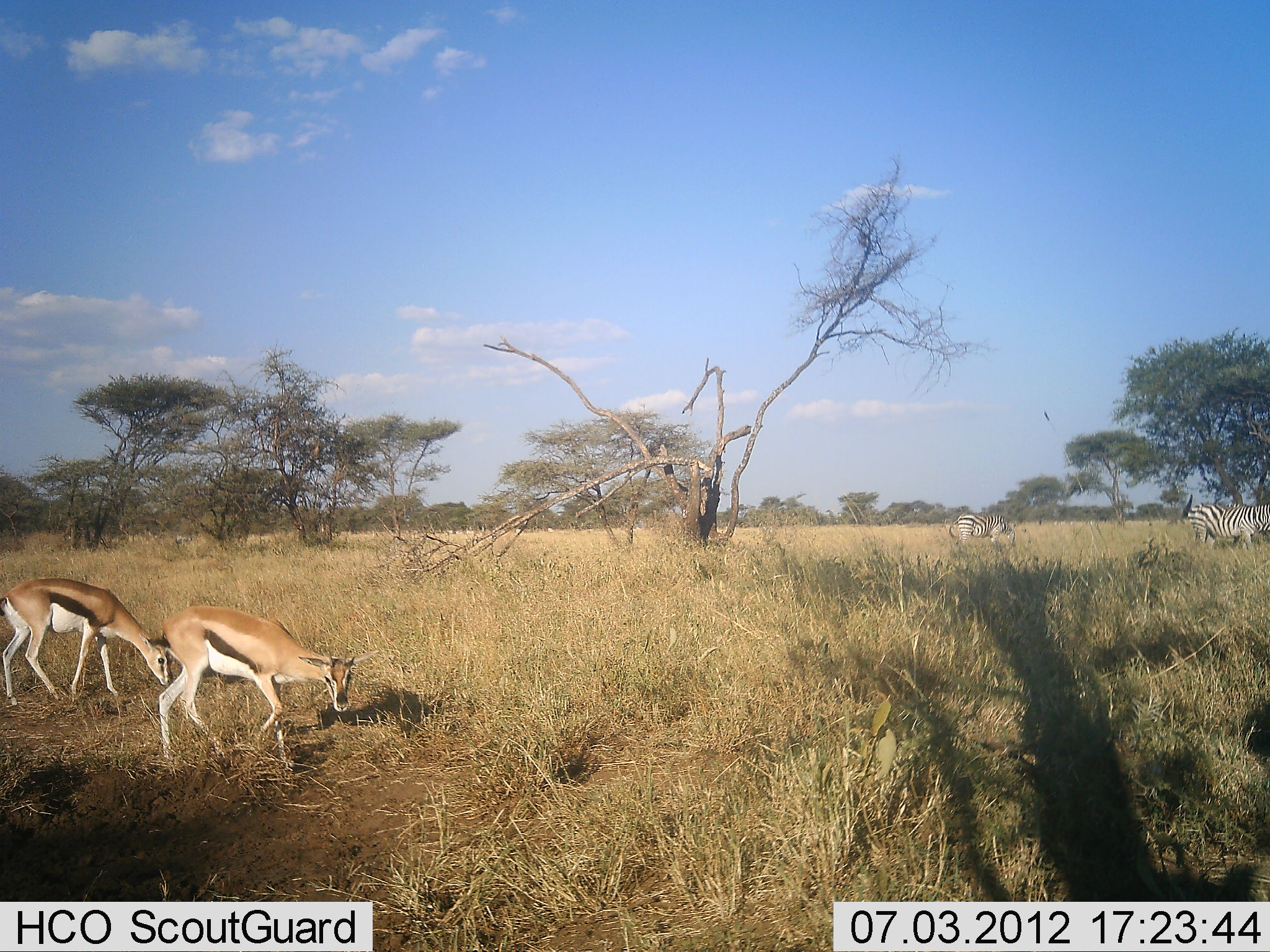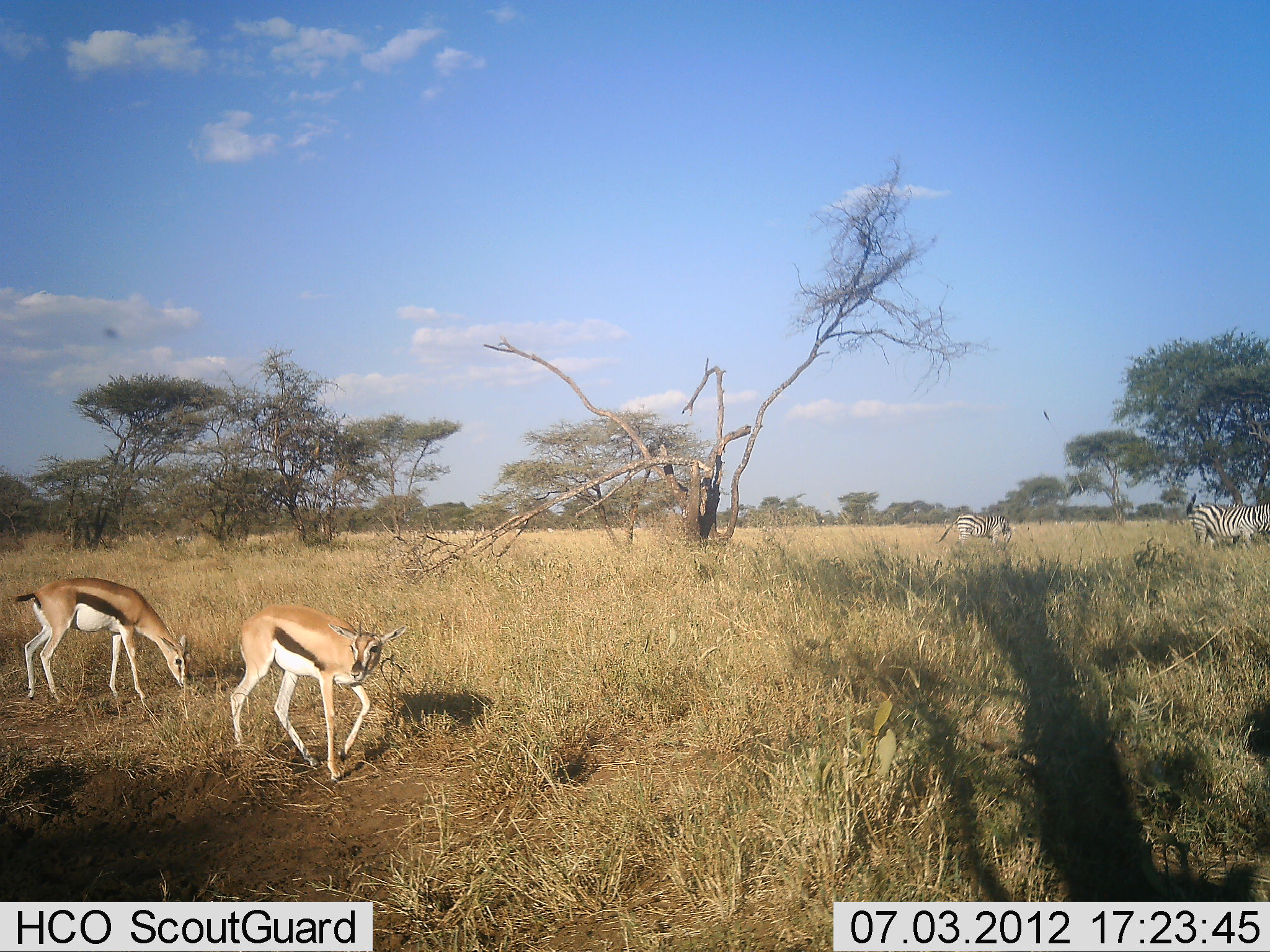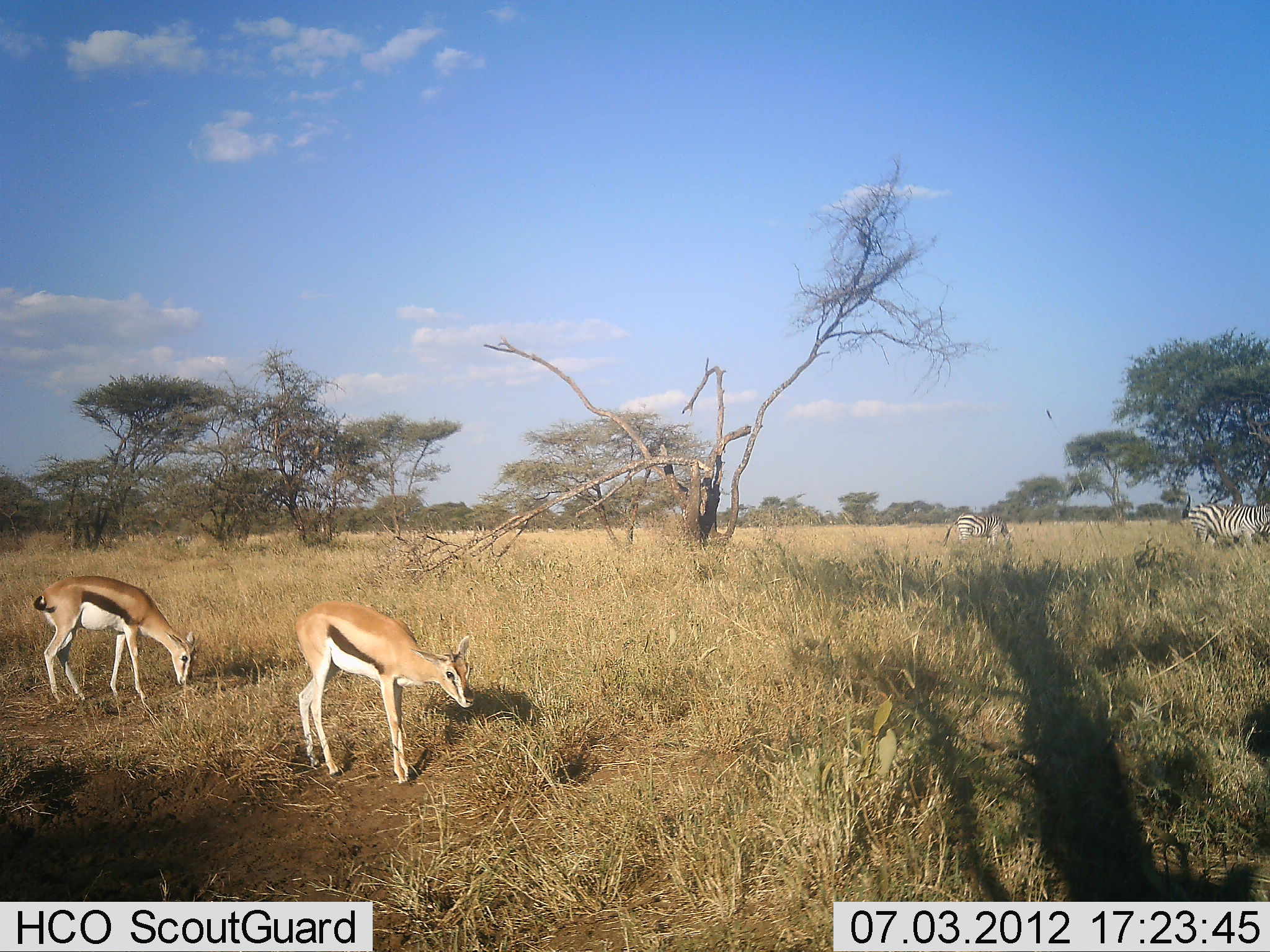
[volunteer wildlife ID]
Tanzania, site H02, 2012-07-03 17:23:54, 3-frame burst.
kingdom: Animalia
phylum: Chordata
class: Mammalia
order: Artiodactyla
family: Bovidae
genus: Eudorcas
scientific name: Eudorcas thomsonii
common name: thomson's gazelle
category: gazellethomsons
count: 2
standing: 27%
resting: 0%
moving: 73%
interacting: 0%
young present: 0%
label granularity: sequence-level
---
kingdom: Animalia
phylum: Chordata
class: Mammalia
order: Perissodactyla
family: Equidae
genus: Equus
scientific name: Equus quagga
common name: plains zebra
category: zebra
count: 2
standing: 60%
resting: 0%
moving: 0%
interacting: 0%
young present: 0%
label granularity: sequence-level